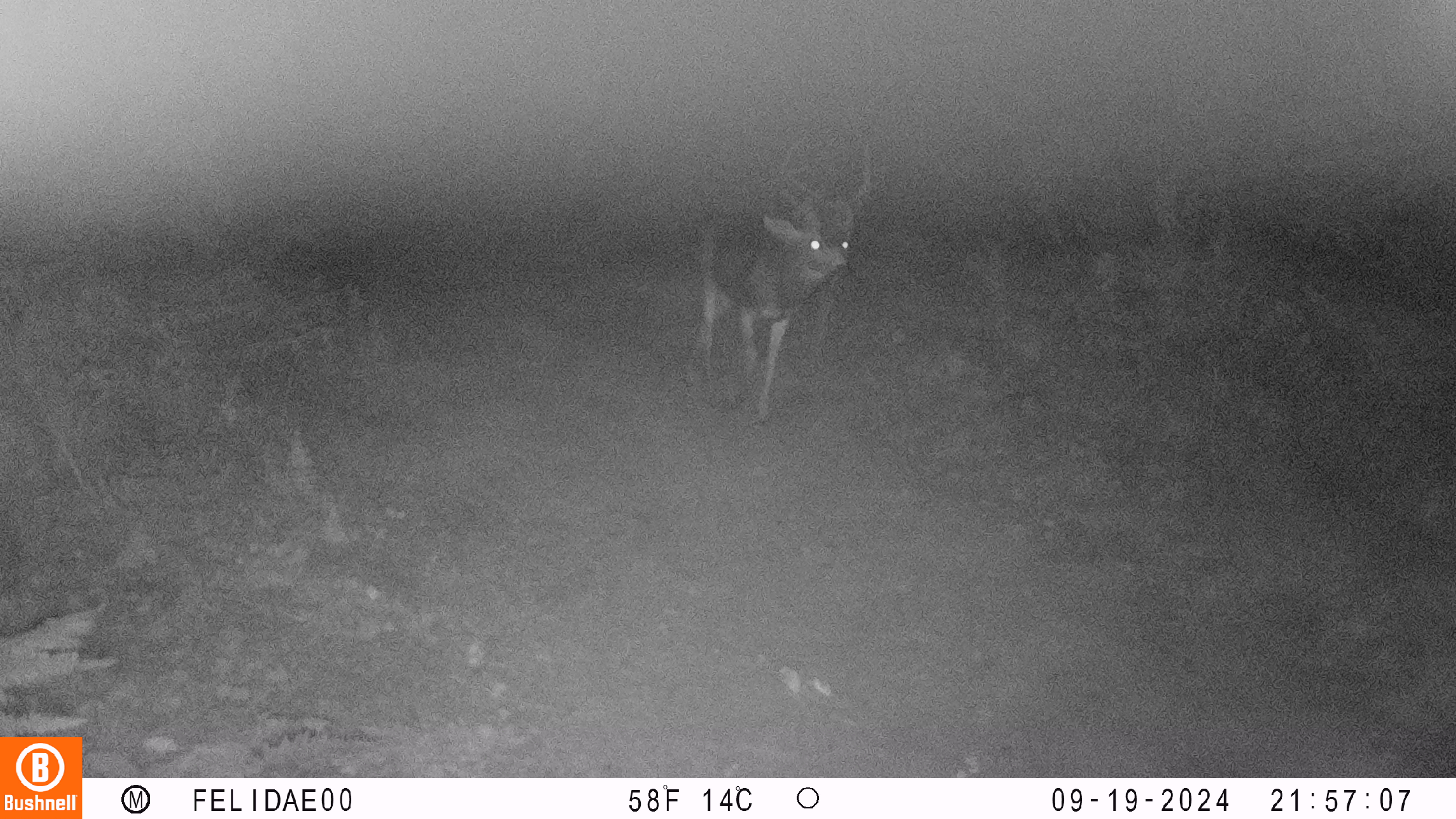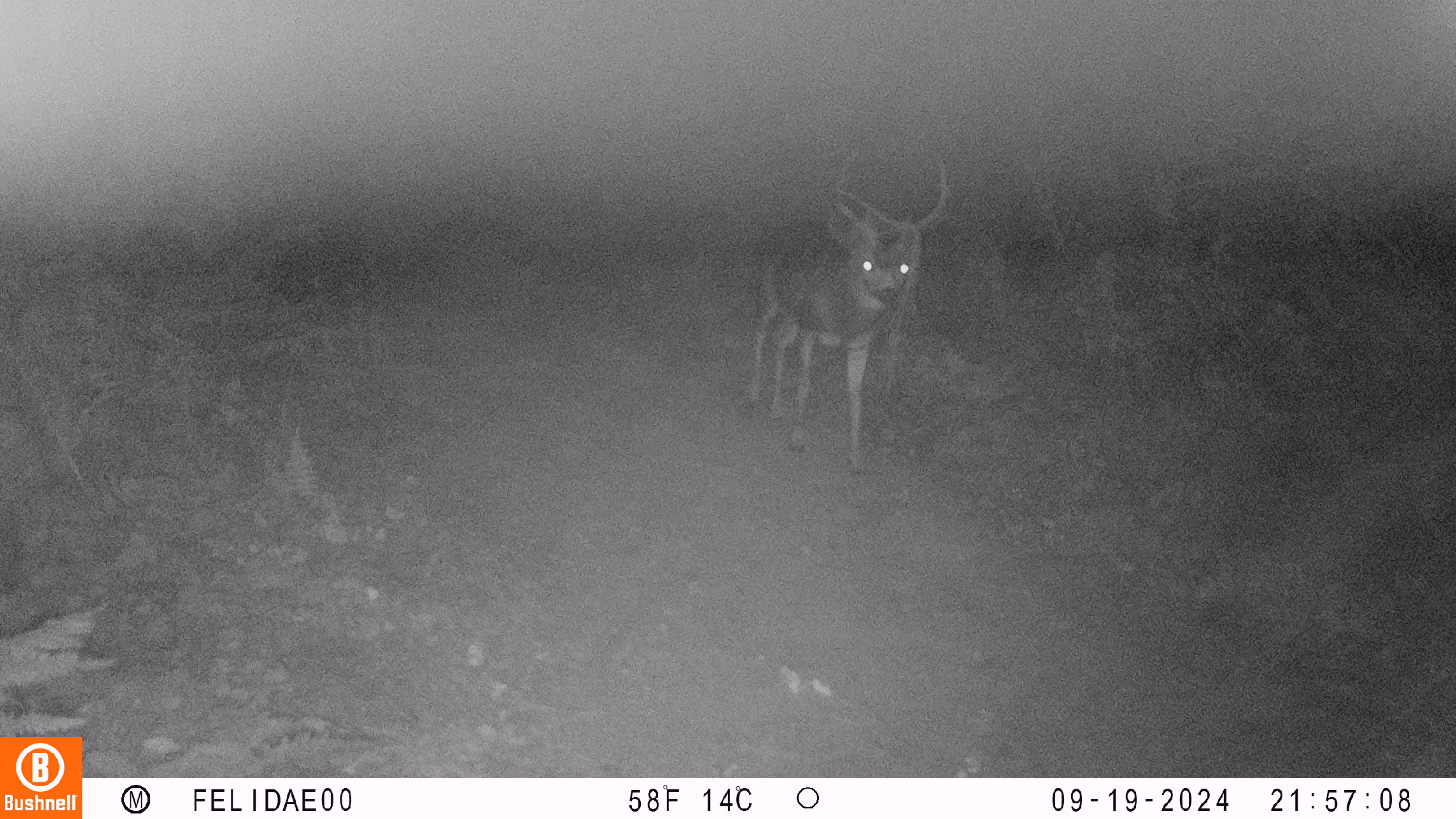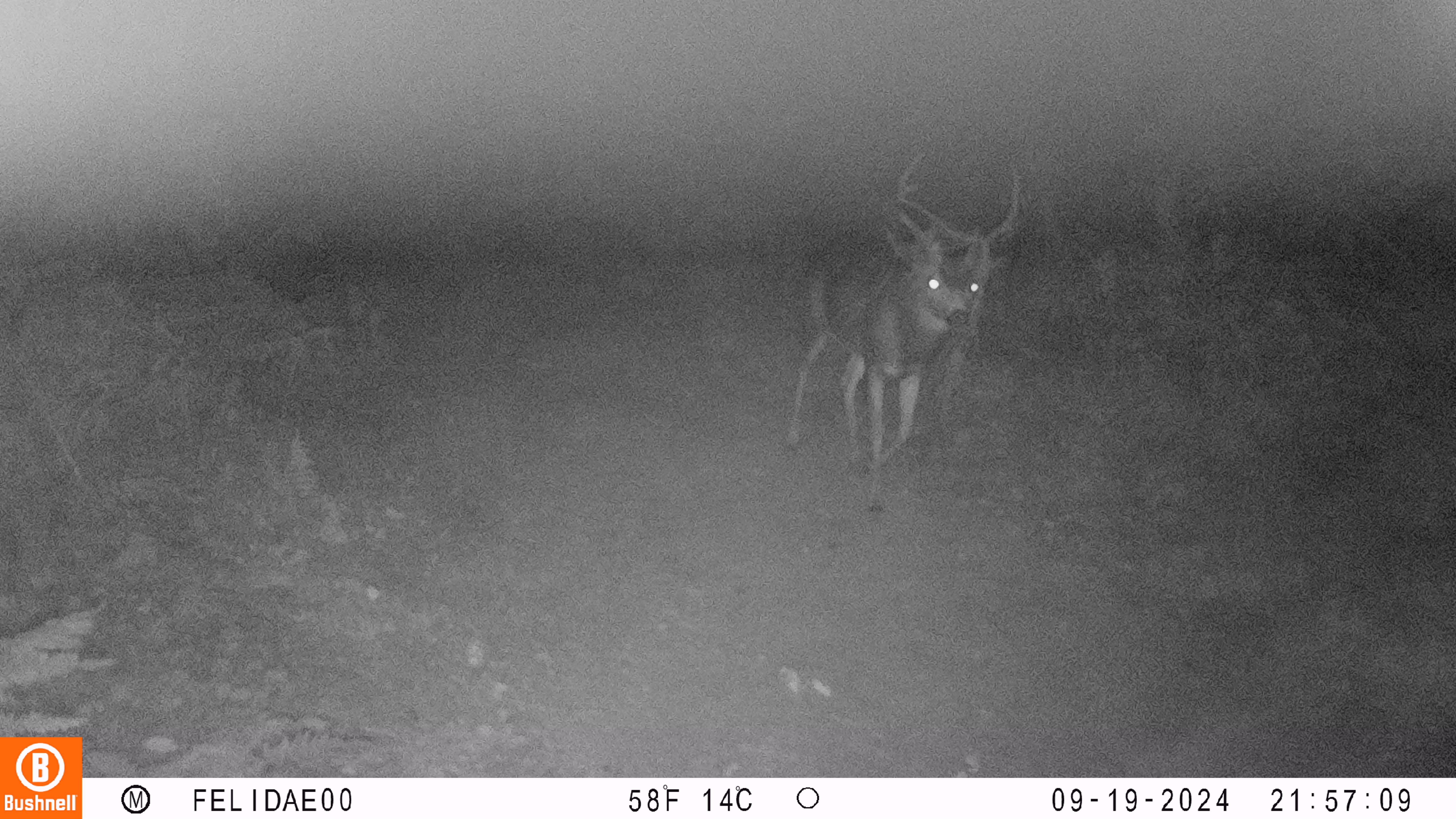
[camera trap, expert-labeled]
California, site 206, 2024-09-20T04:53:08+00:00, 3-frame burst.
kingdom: Animalia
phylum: Chordata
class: Mammalia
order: Artiodactyla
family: Cervidae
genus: Odocoileus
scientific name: Odocoileus hemionus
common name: mule deer